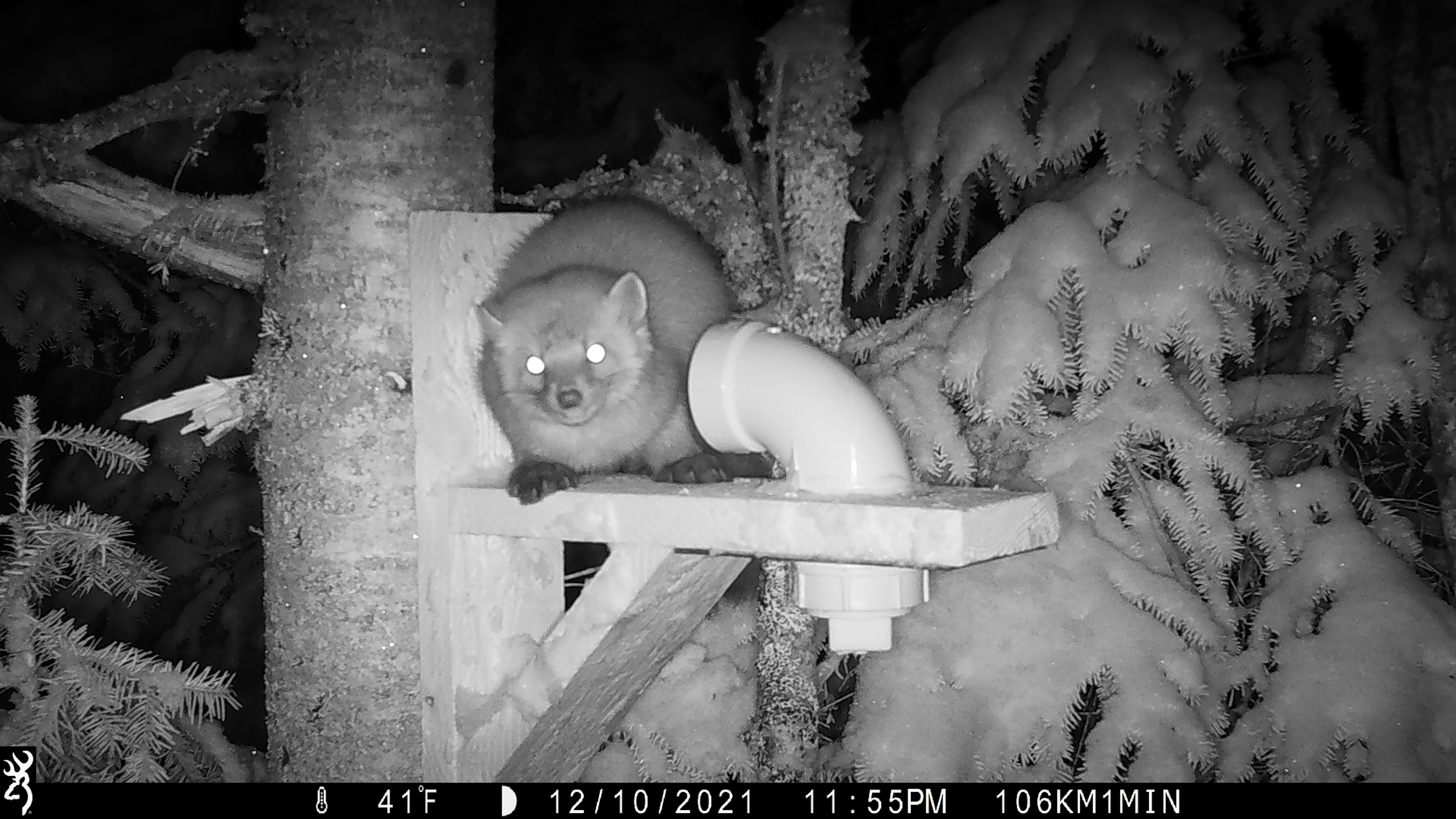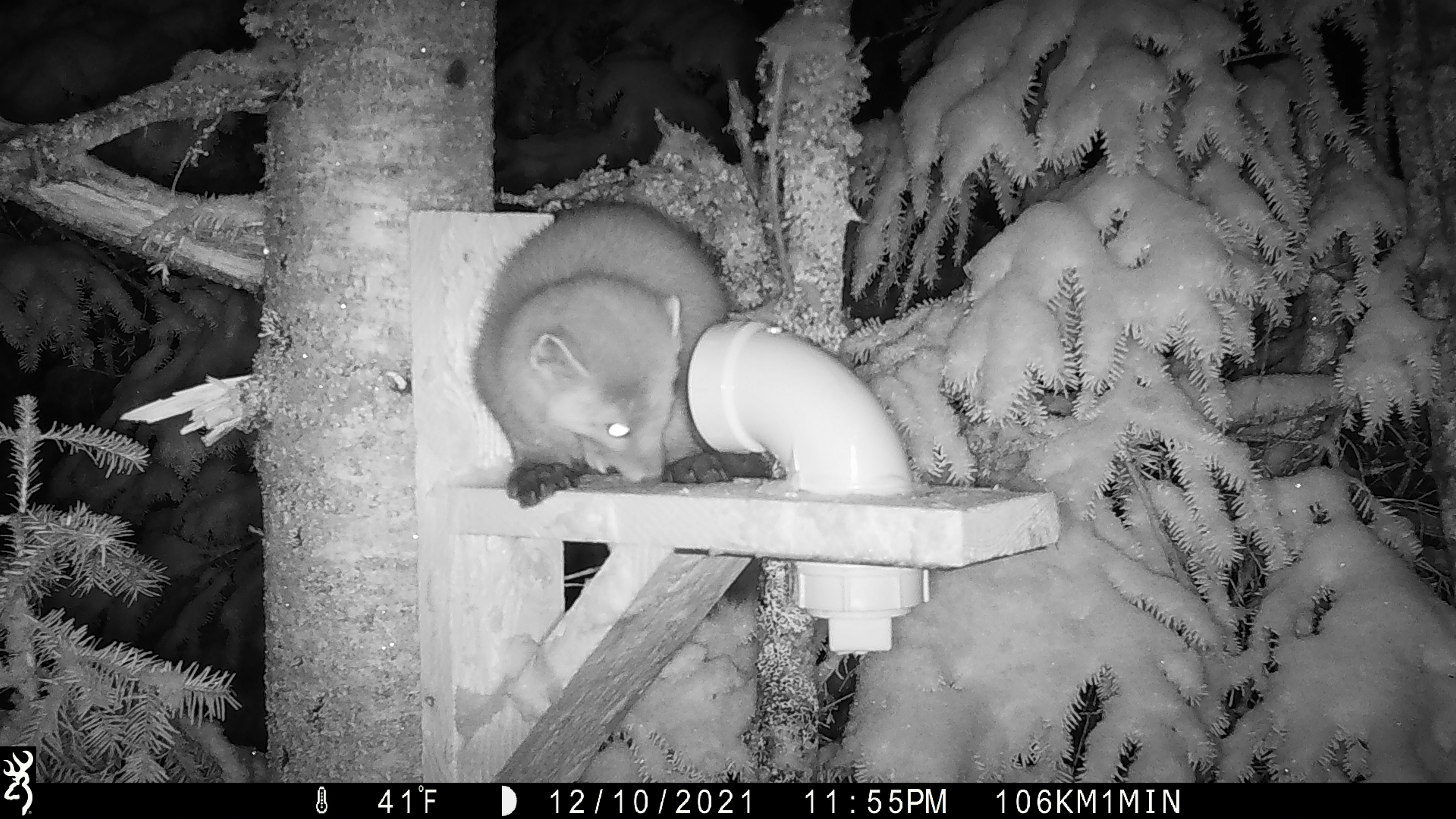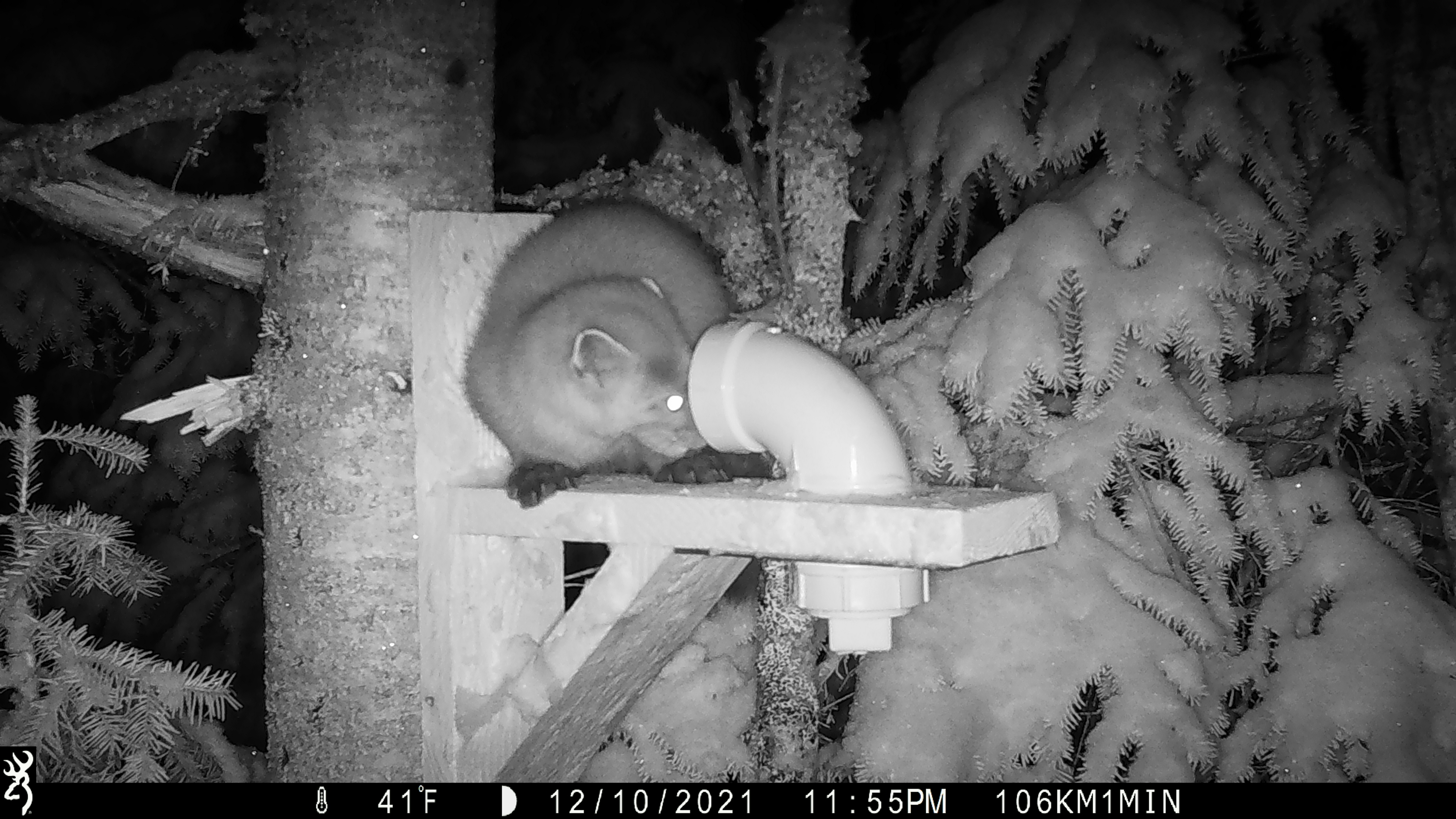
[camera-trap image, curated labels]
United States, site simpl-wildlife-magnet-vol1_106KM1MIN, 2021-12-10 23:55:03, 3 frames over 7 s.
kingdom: Animalia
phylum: Chordata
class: Mammalia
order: Carnivora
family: Mustelidae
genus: Martes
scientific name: Martes americana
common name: american marten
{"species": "american marten (Martes americana)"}